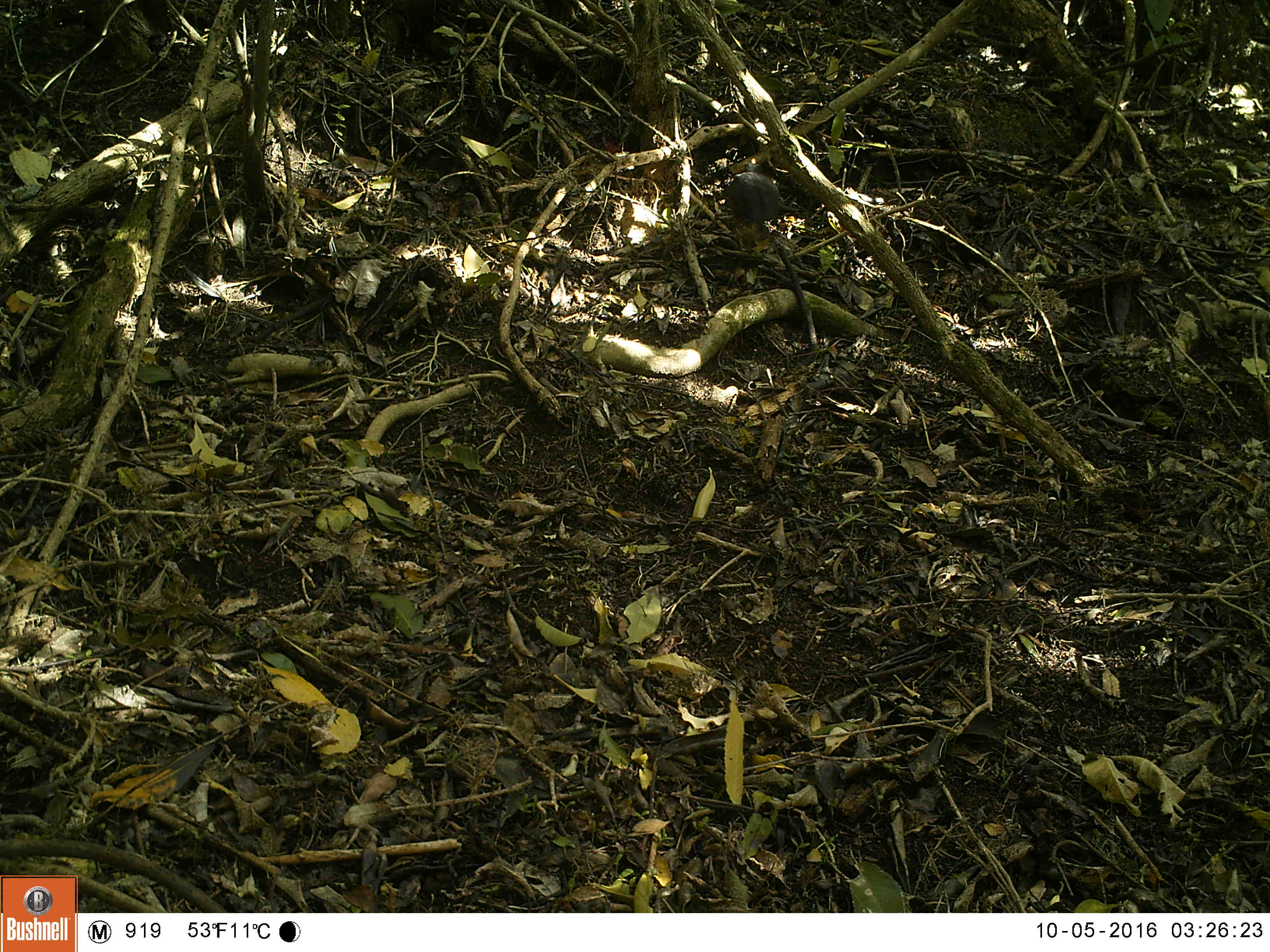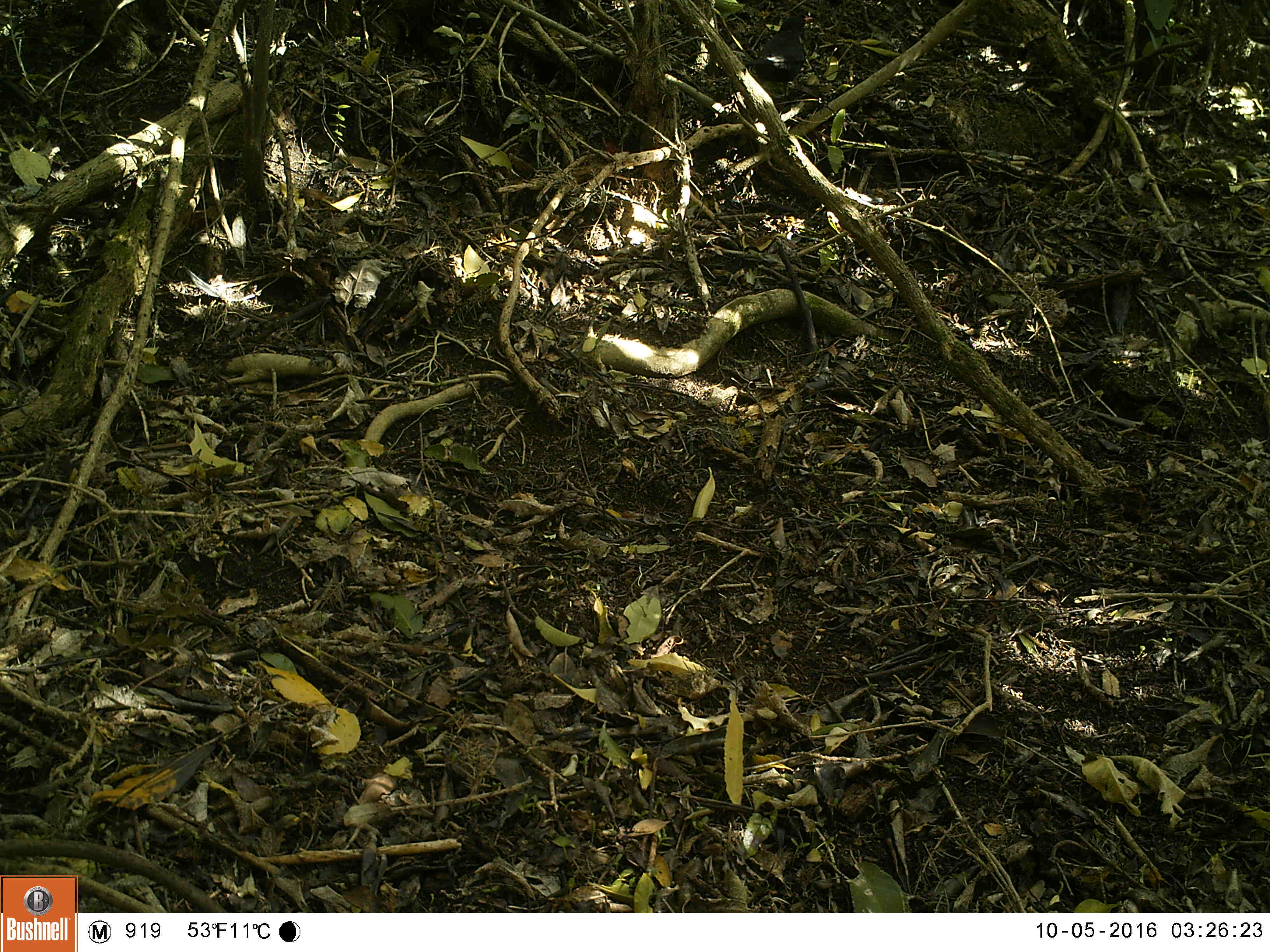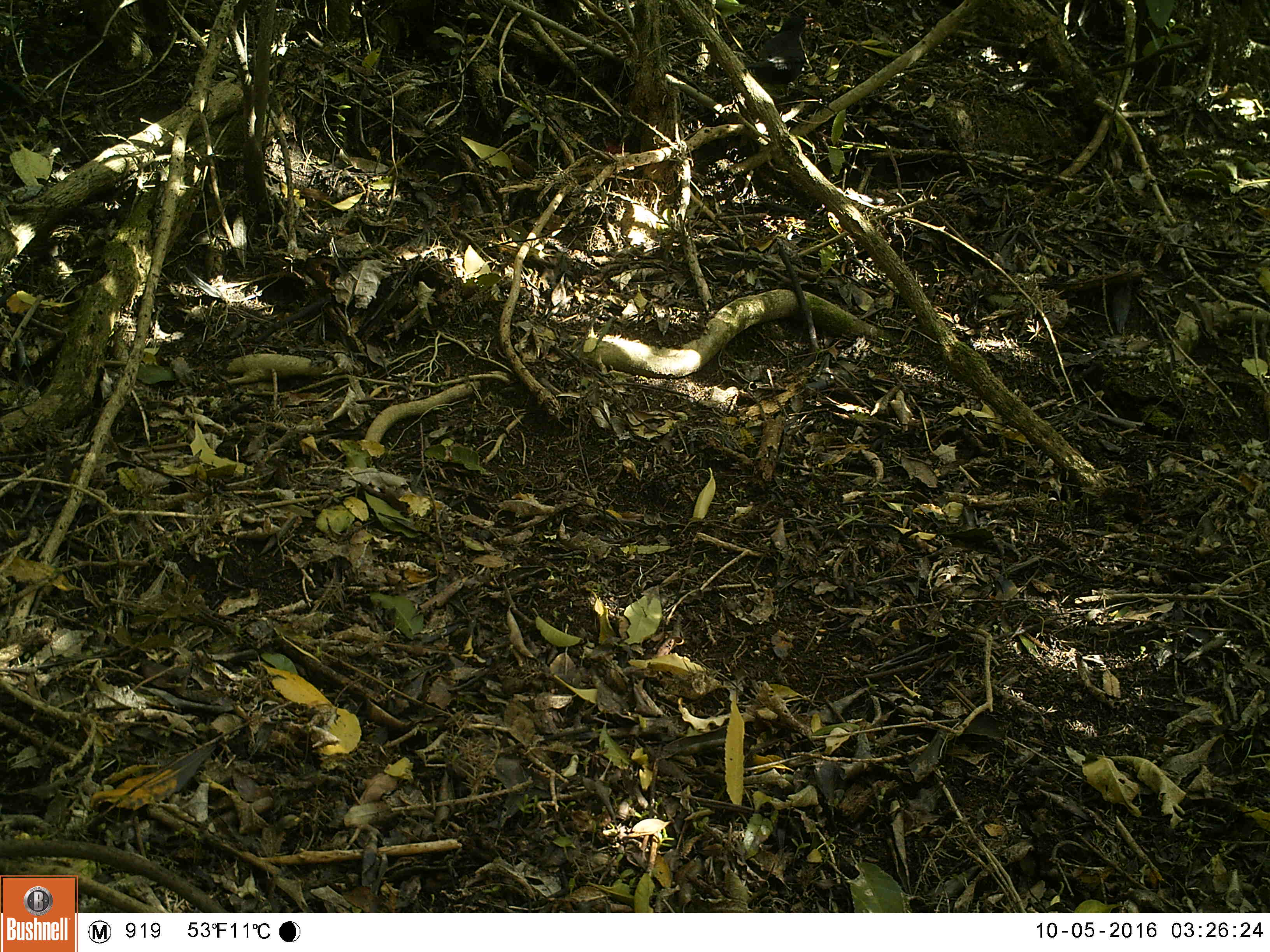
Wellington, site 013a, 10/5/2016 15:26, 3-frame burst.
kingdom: Animalia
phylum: Chordata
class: Aves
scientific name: Aves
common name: bird